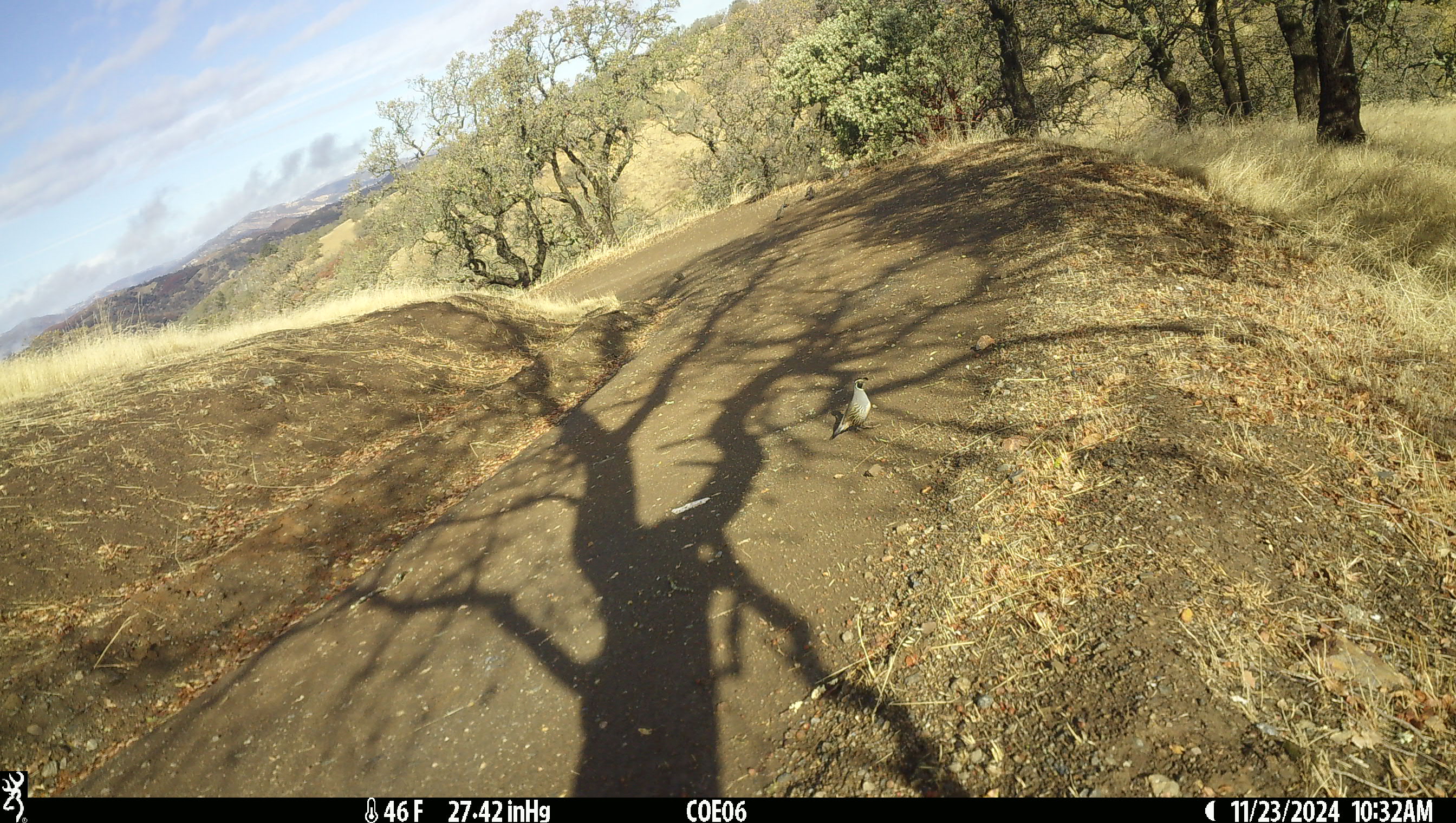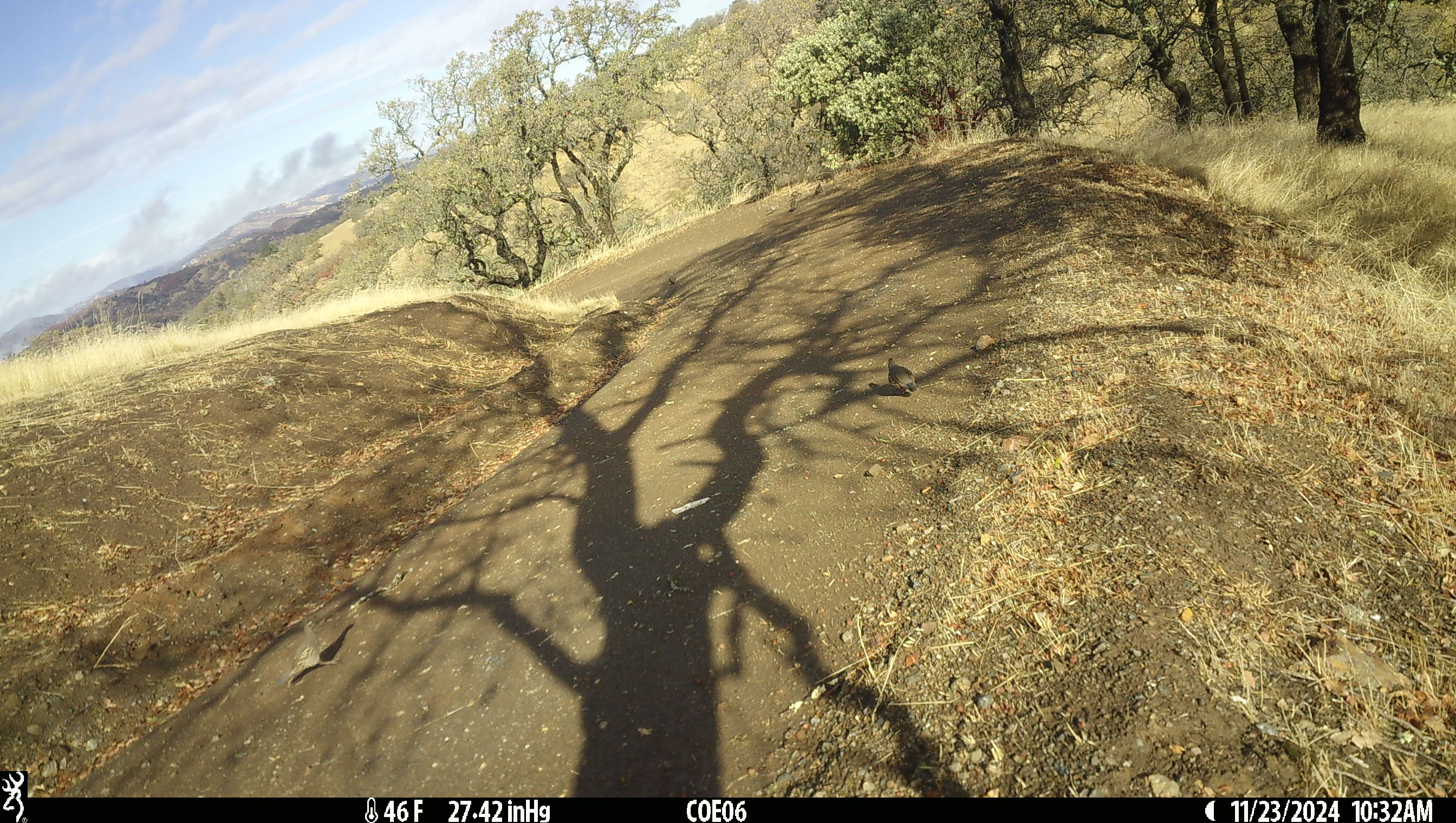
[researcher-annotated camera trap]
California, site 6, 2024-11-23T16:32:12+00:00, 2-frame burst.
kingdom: Animalia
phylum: Chordata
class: Aves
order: Galliformes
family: Odontophoridae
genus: Callipepla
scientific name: Callipepla californica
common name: california quail